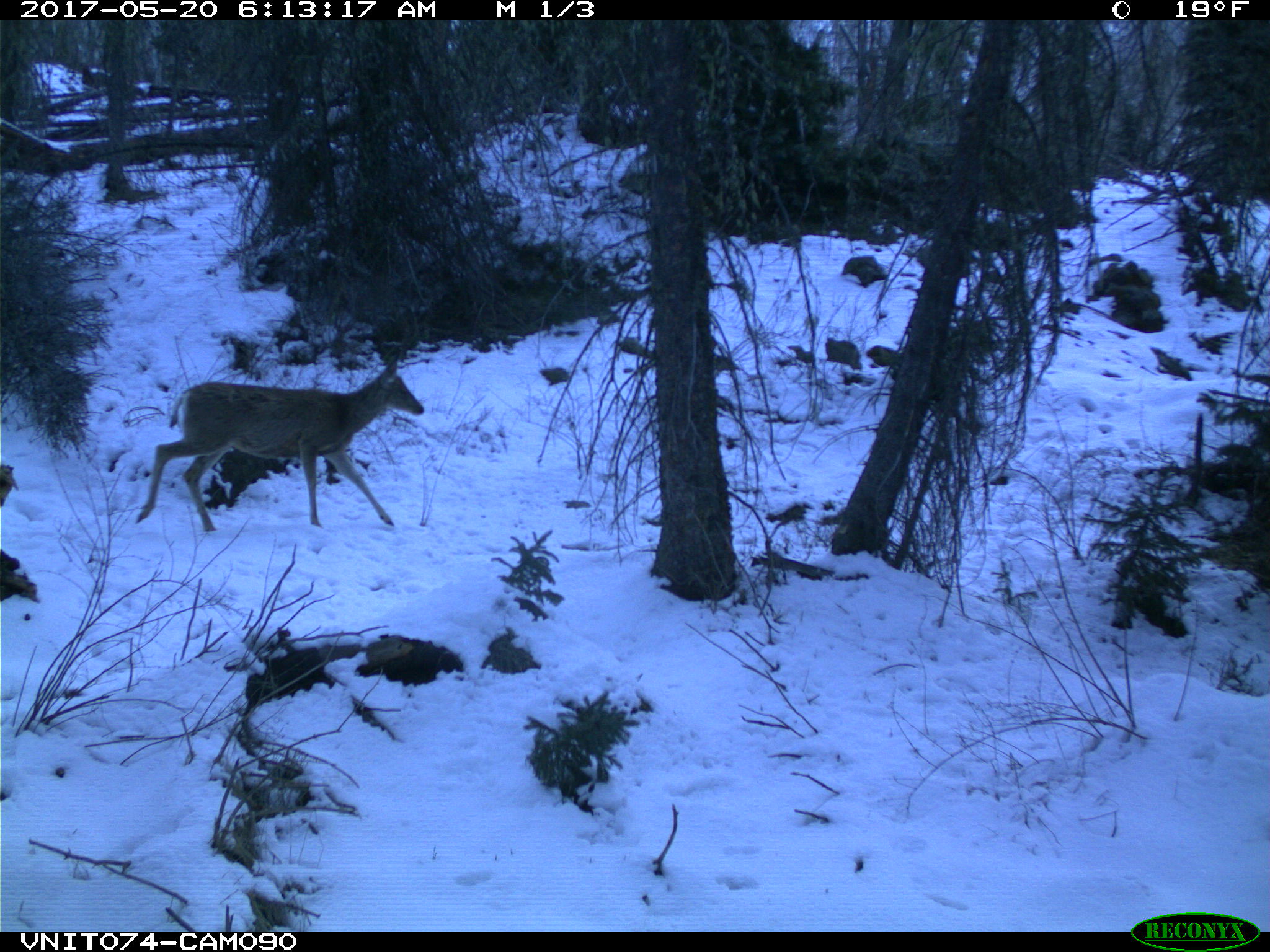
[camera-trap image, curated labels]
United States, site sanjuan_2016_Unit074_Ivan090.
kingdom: Animalia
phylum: Chordata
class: Mammalia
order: Artiodactyla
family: Cervidae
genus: Odocoileus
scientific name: Odocoileus hemionus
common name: mule deer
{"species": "Odocoileus hemionus (mule deer)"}